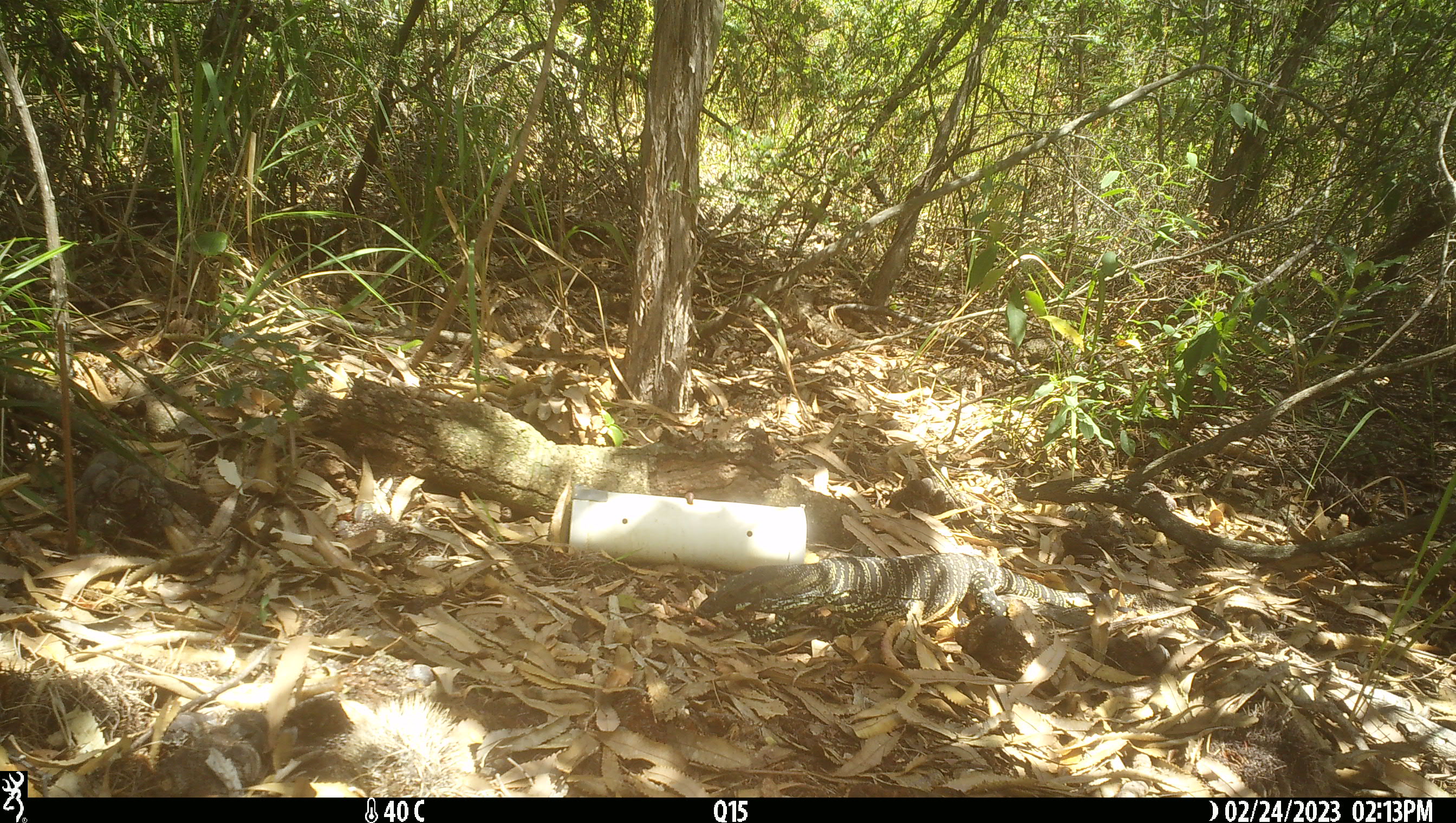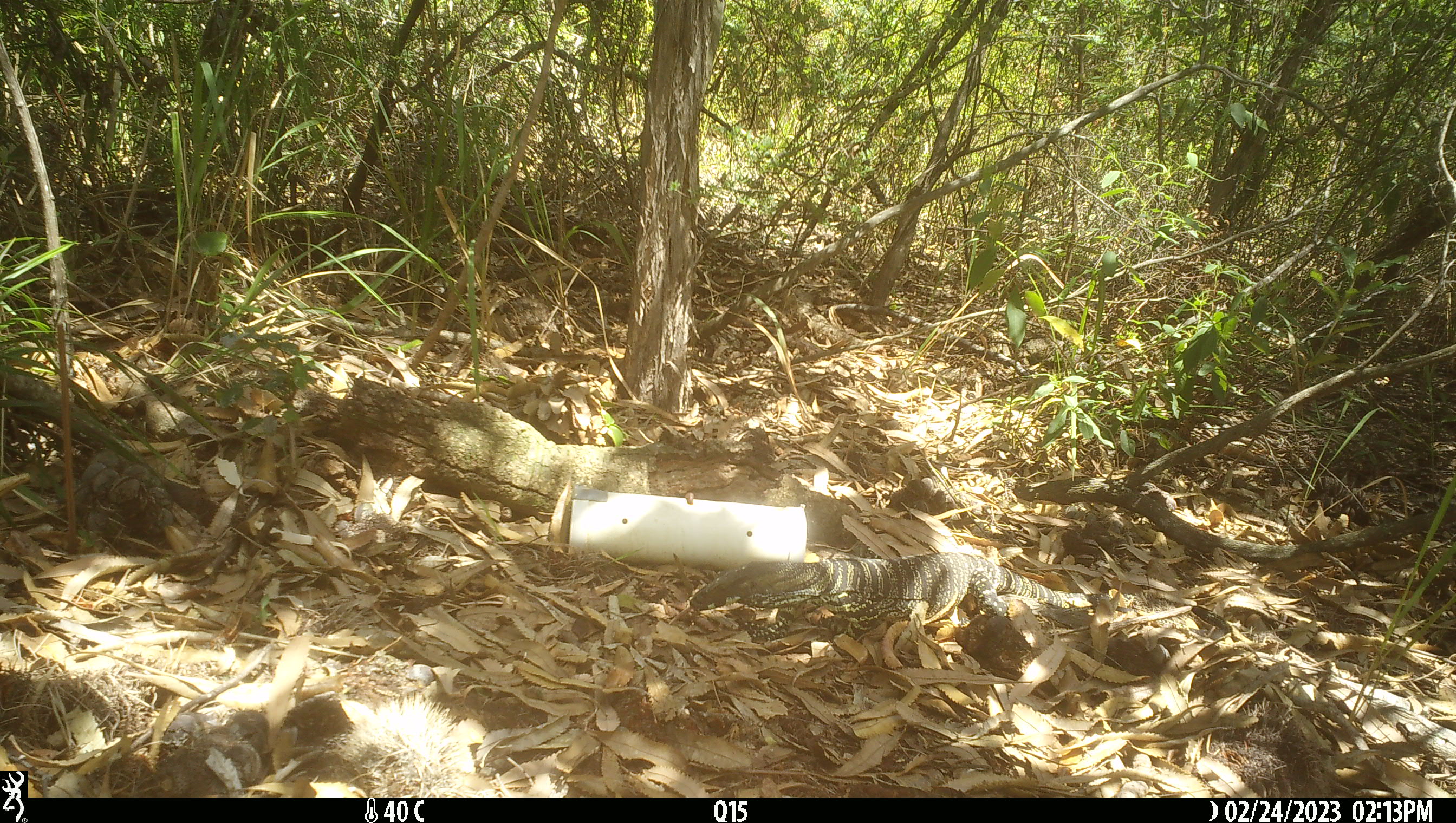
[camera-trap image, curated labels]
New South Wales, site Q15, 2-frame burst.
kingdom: Animalia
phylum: Chordata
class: Reptilia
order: Squamata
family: Varanidae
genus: Varanus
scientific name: Varanus varius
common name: lace monitor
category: goanna